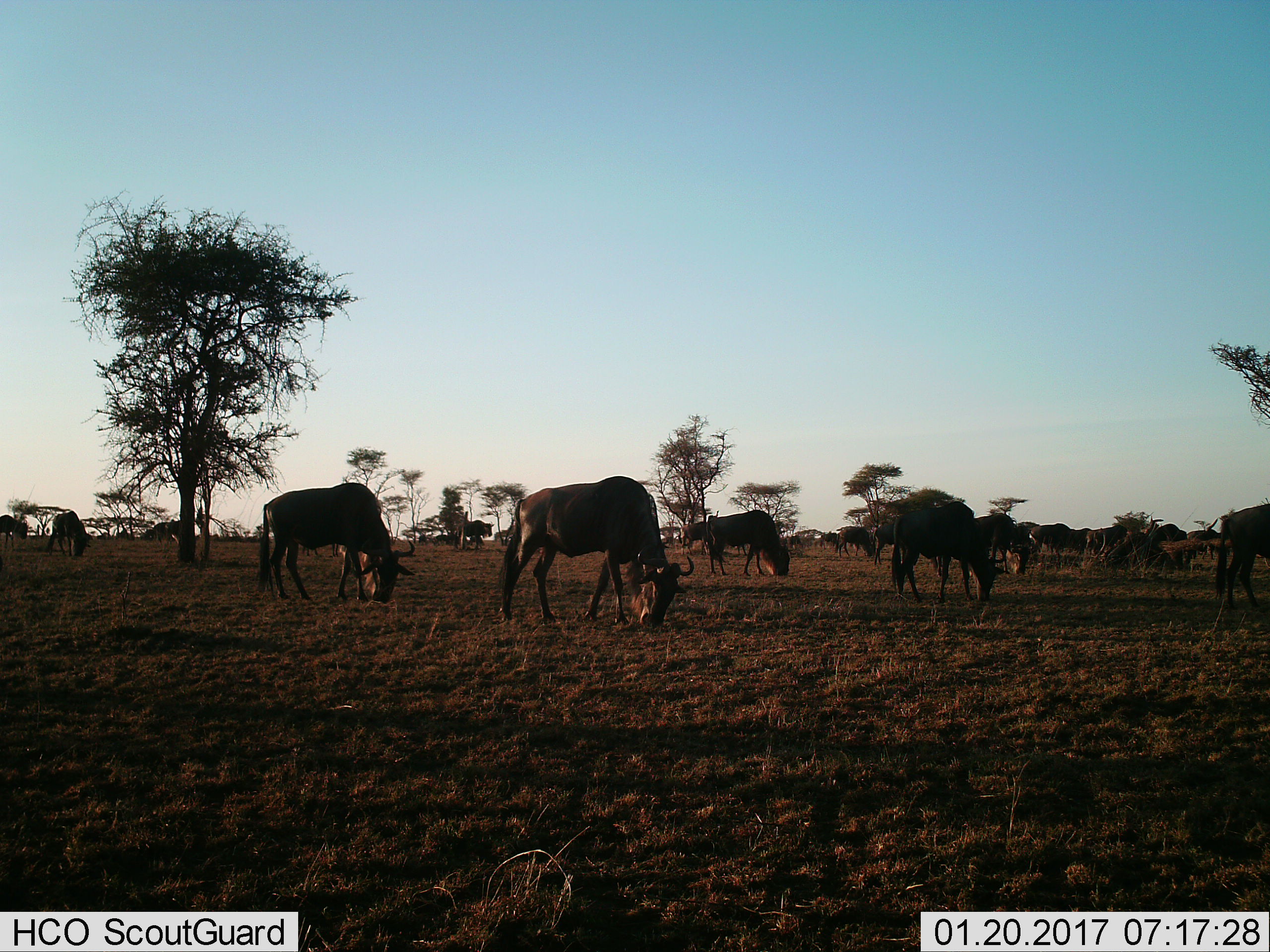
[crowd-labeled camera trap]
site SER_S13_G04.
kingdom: Animalia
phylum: Chordata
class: Mammalia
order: Artiodactyla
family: Bovidae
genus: Connochaetes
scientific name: Connochaetes taurinus taurinus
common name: blue wildebeest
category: wildebeestblue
Wildebeestblue (blue wildebeest) (Connochaetes taurinus taurinus), count 11-50. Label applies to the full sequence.